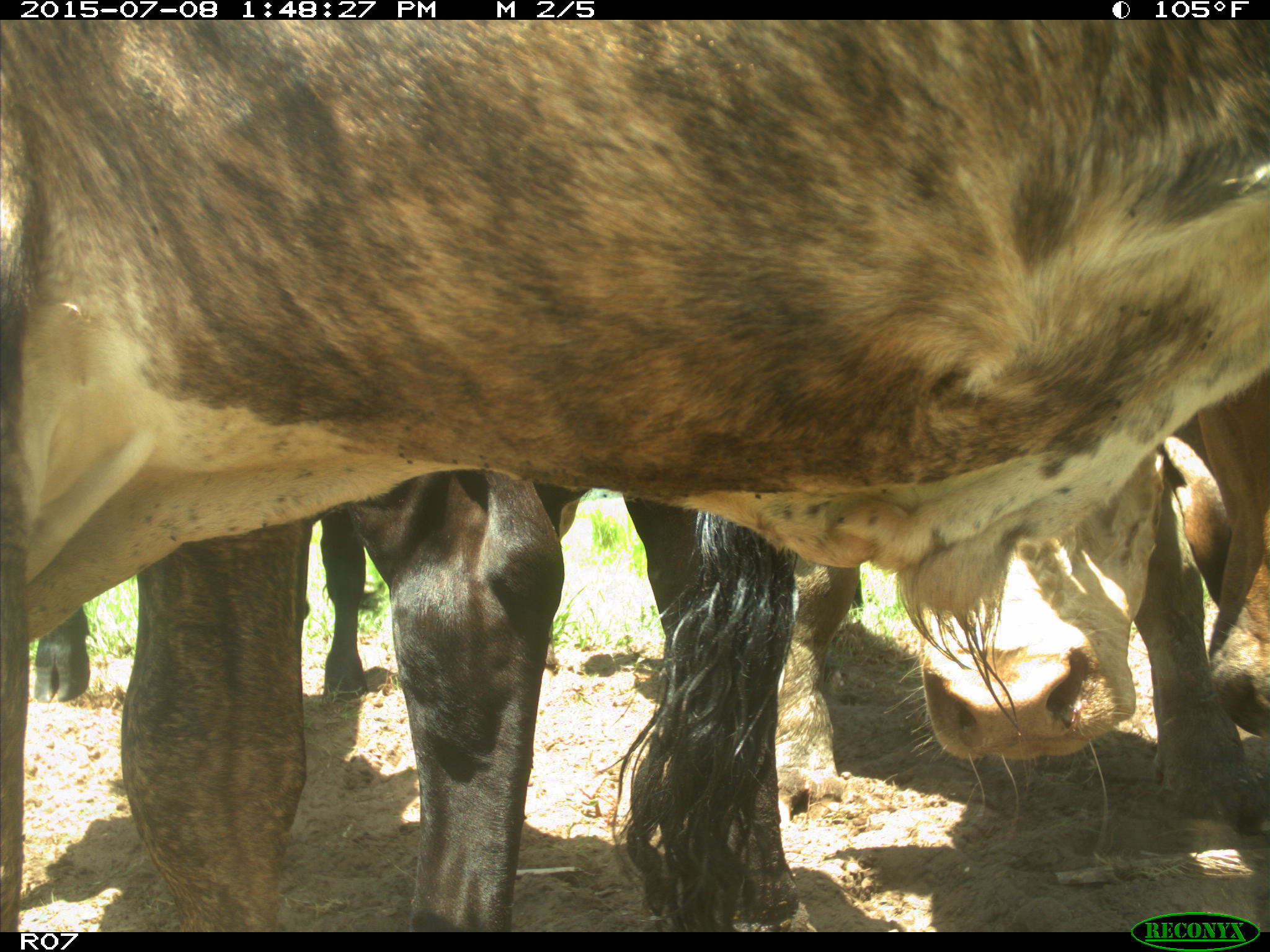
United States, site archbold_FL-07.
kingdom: Animalia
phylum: Chordata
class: Mammalia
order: Artiodactyla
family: Bovidae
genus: Bos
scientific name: Bos taurus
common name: domestic cow